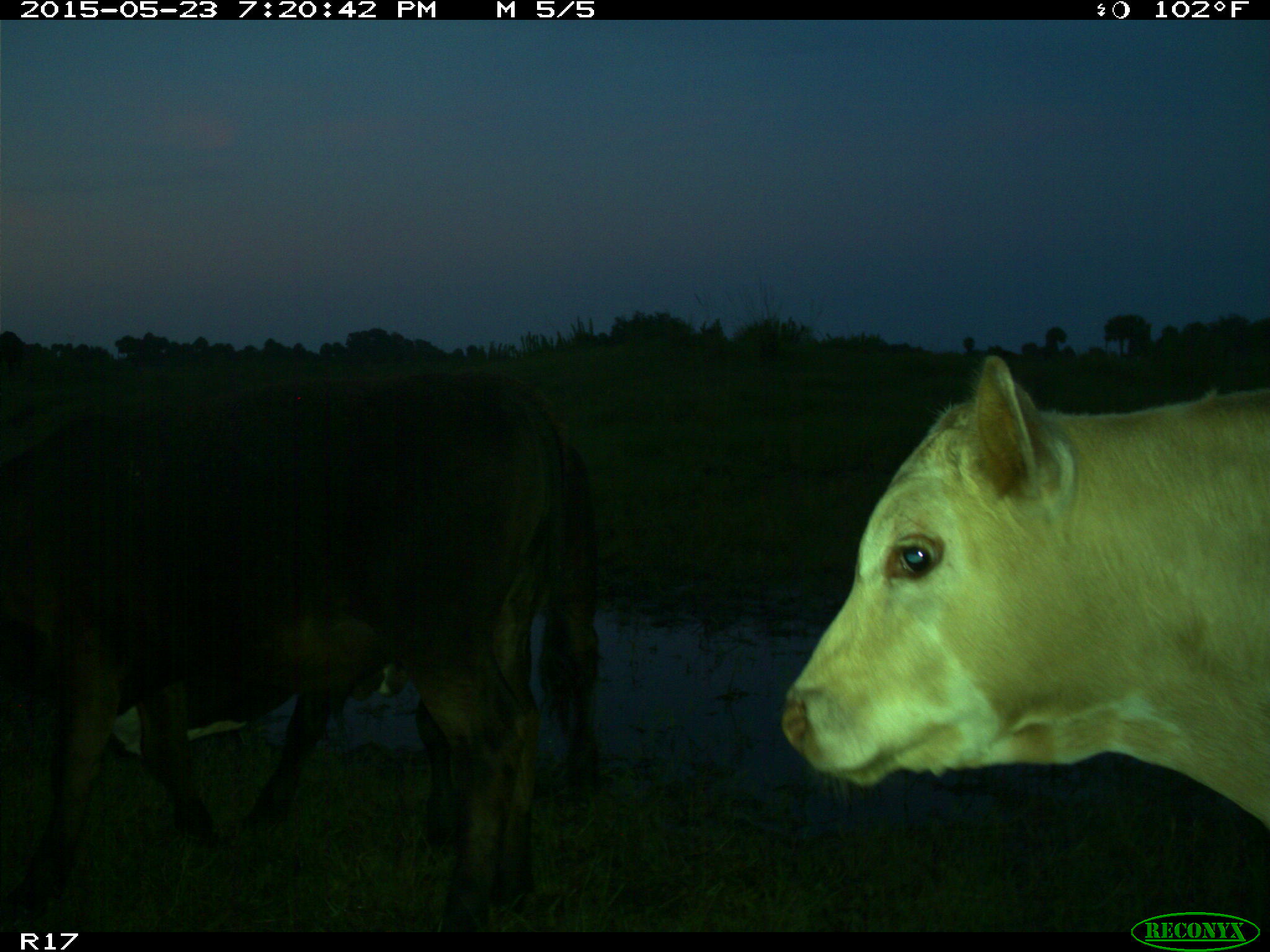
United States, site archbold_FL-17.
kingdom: Animalia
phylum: Chordata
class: Mammalia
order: Artiodactyla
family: Bovidae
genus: Bos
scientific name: Bos taurus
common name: domestic cow